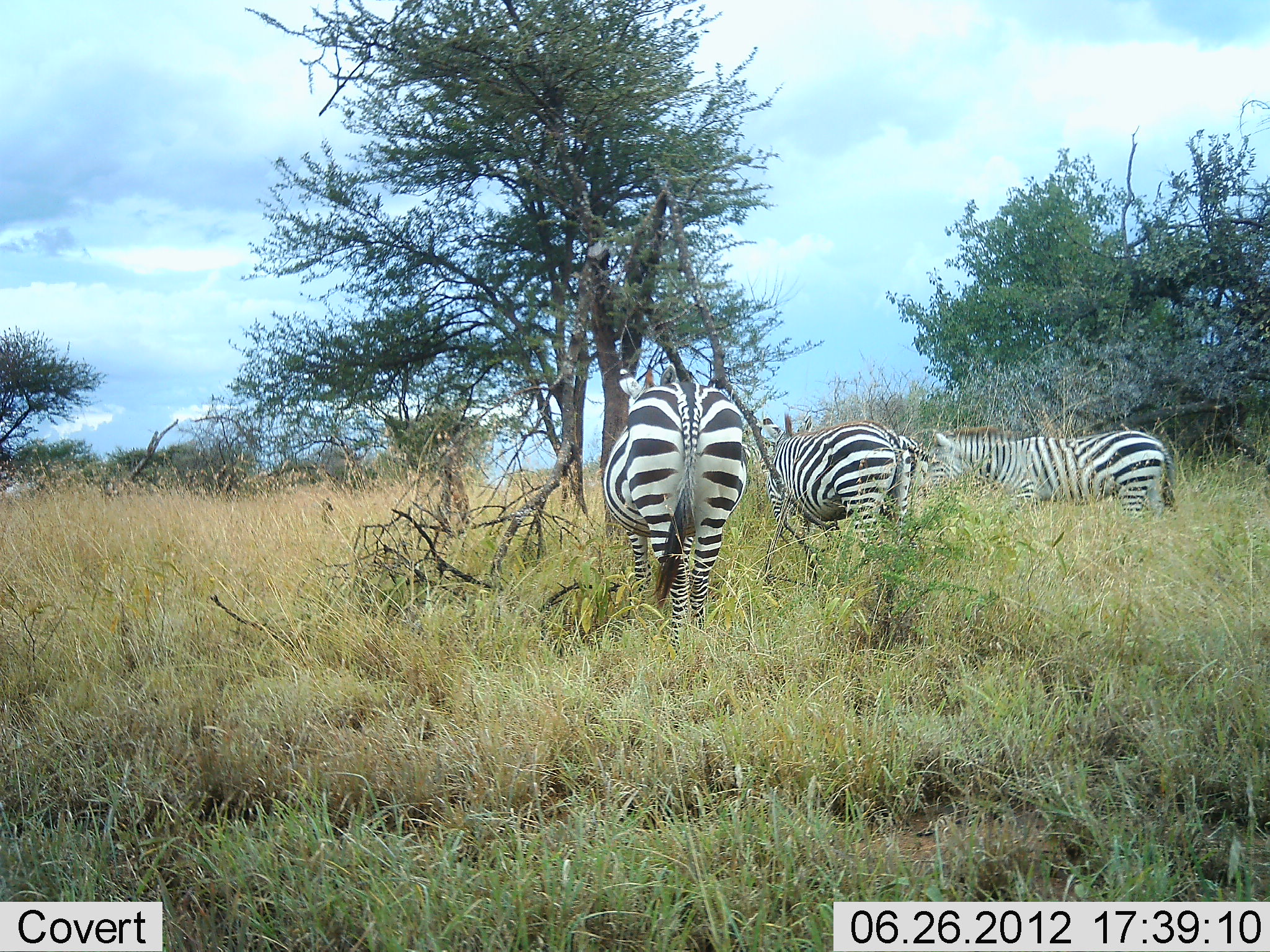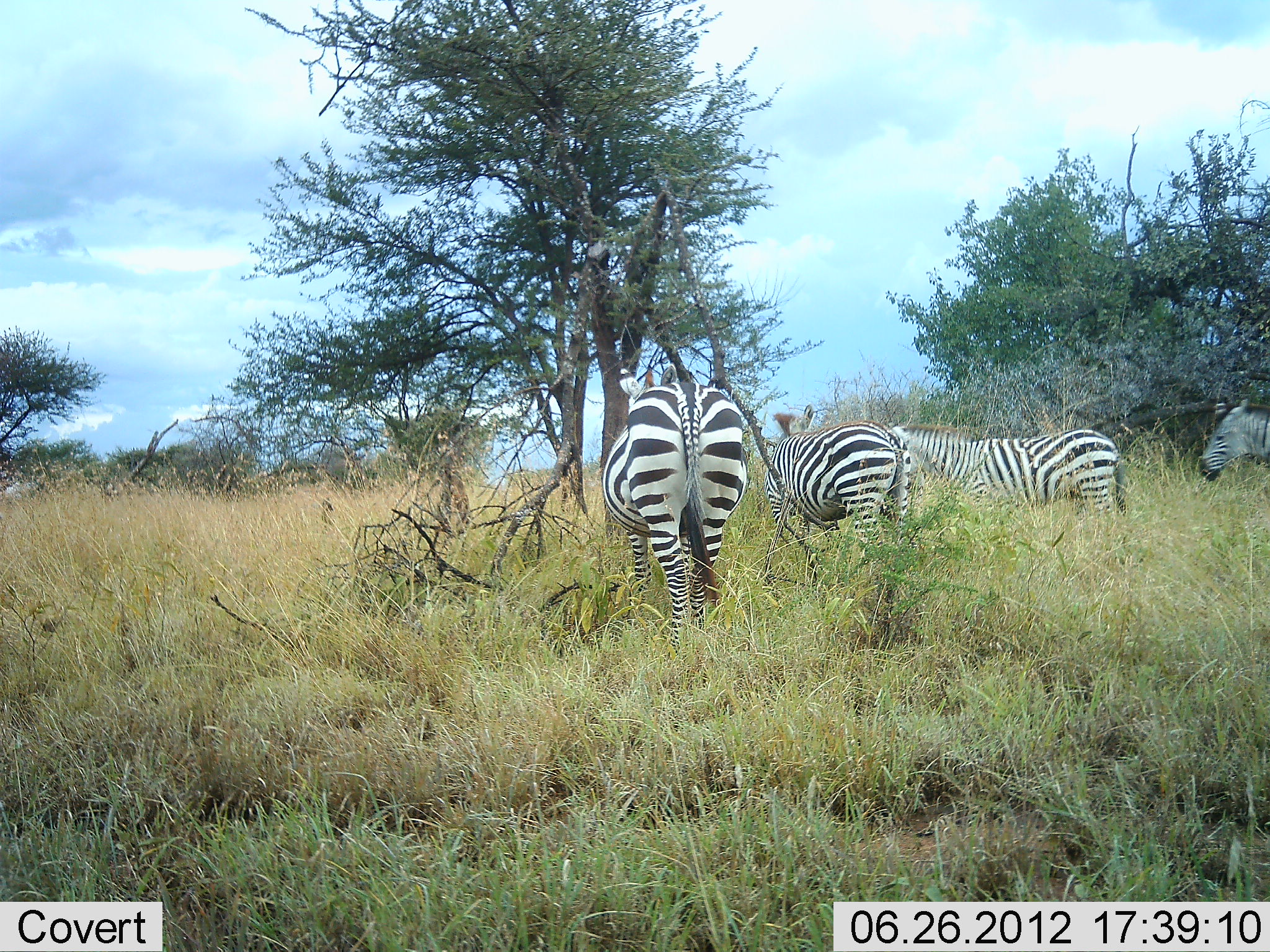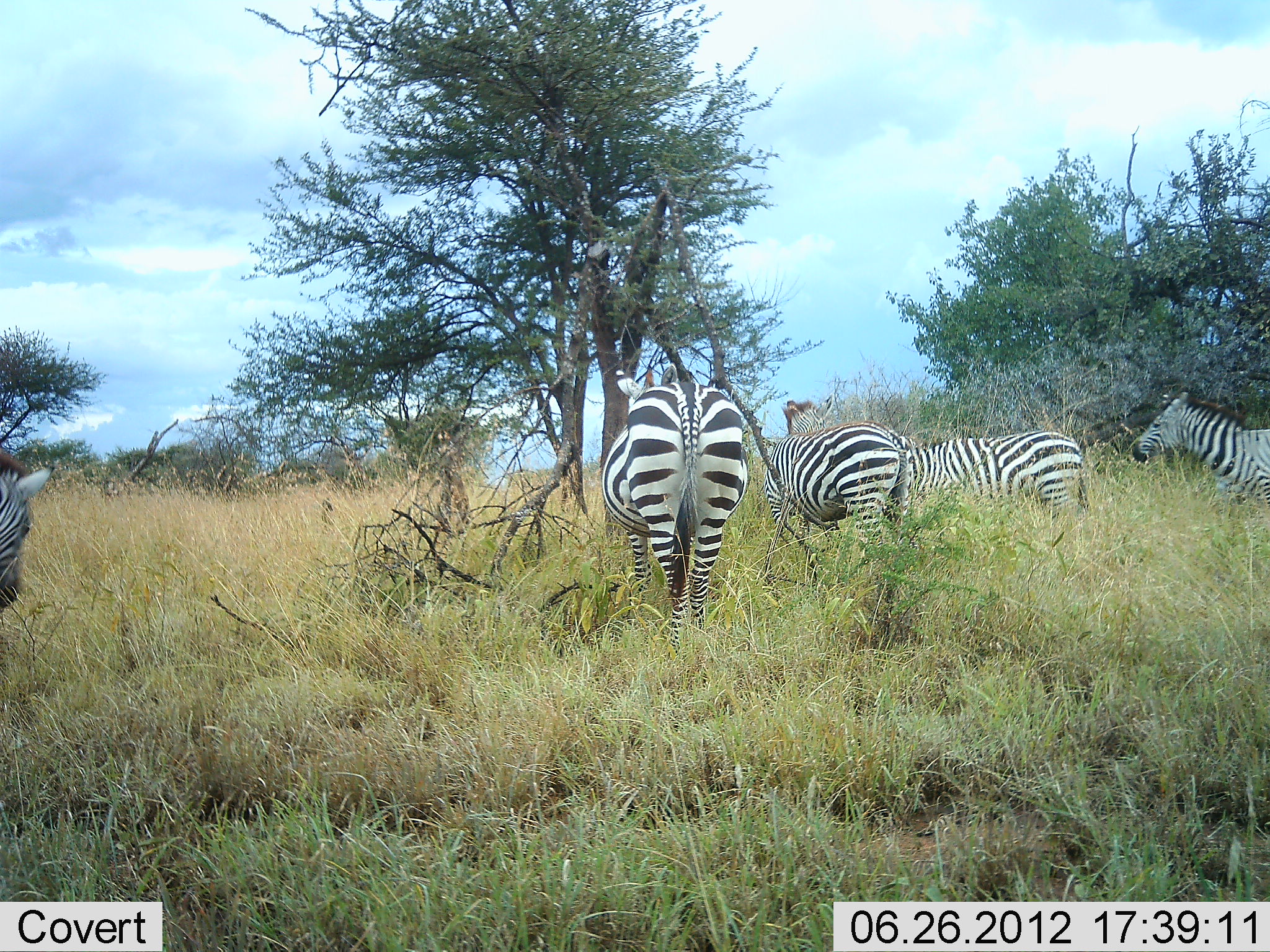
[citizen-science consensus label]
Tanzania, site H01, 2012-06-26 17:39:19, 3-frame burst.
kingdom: Animalia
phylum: Chordata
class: Mammalia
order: Perissodactyla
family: Equidae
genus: Equus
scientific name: Equus quagga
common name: plains zebra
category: zebra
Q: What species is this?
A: Zebra (plains zebra) (Equus quagga).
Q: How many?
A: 5.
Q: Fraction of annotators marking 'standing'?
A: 100%.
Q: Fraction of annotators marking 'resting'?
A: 0%.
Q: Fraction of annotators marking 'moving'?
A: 55%.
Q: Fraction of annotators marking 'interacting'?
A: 0%.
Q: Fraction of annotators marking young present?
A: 0%.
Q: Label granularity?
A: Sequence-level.